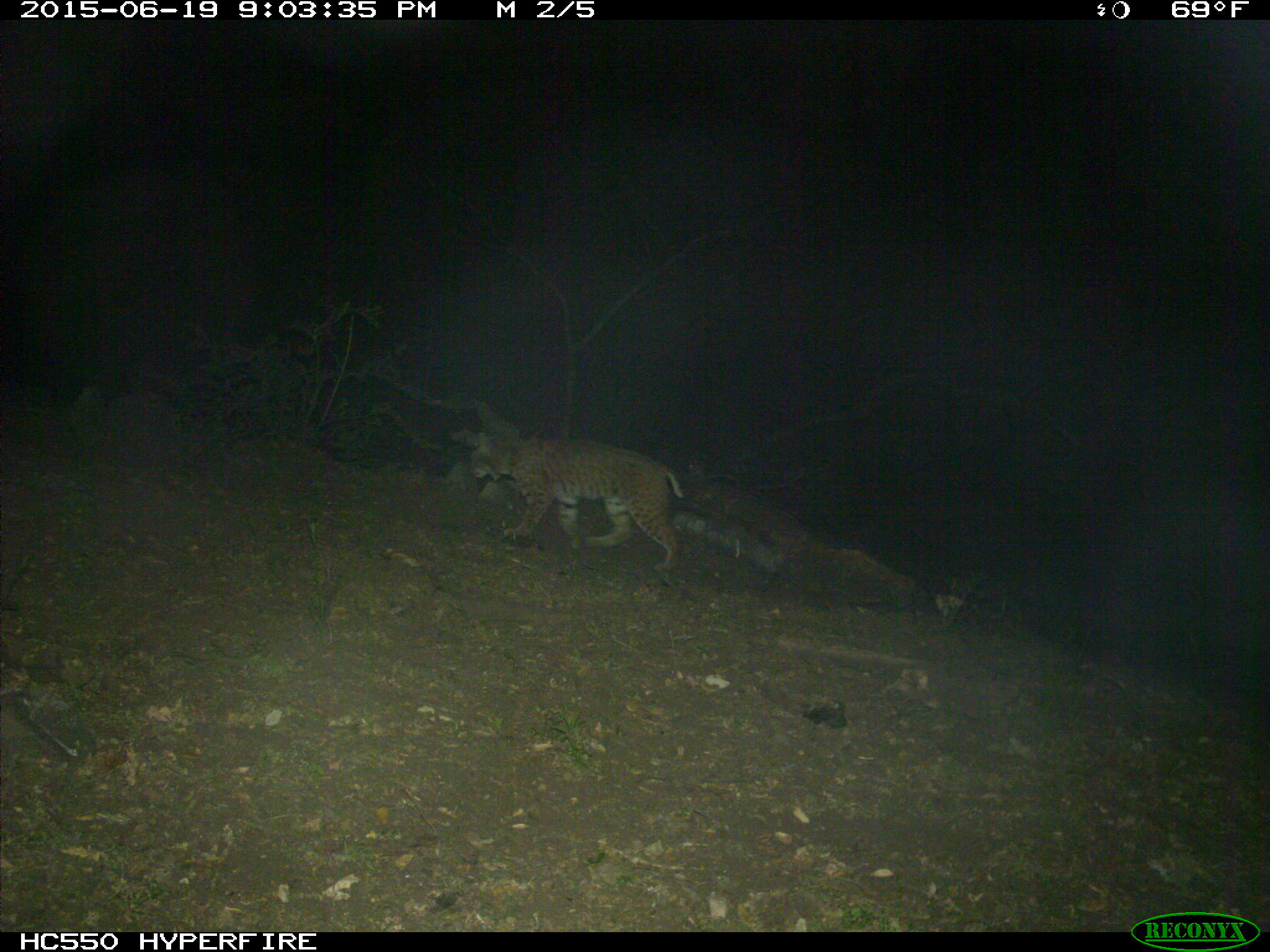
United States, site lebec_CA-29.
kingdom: Animalia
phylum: Chordata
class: Mammalia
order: Carnivora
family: Felidae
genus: Lynx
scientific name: Lynx rufus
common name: bobcat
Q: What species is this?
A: Lynx rufus (bobcat).